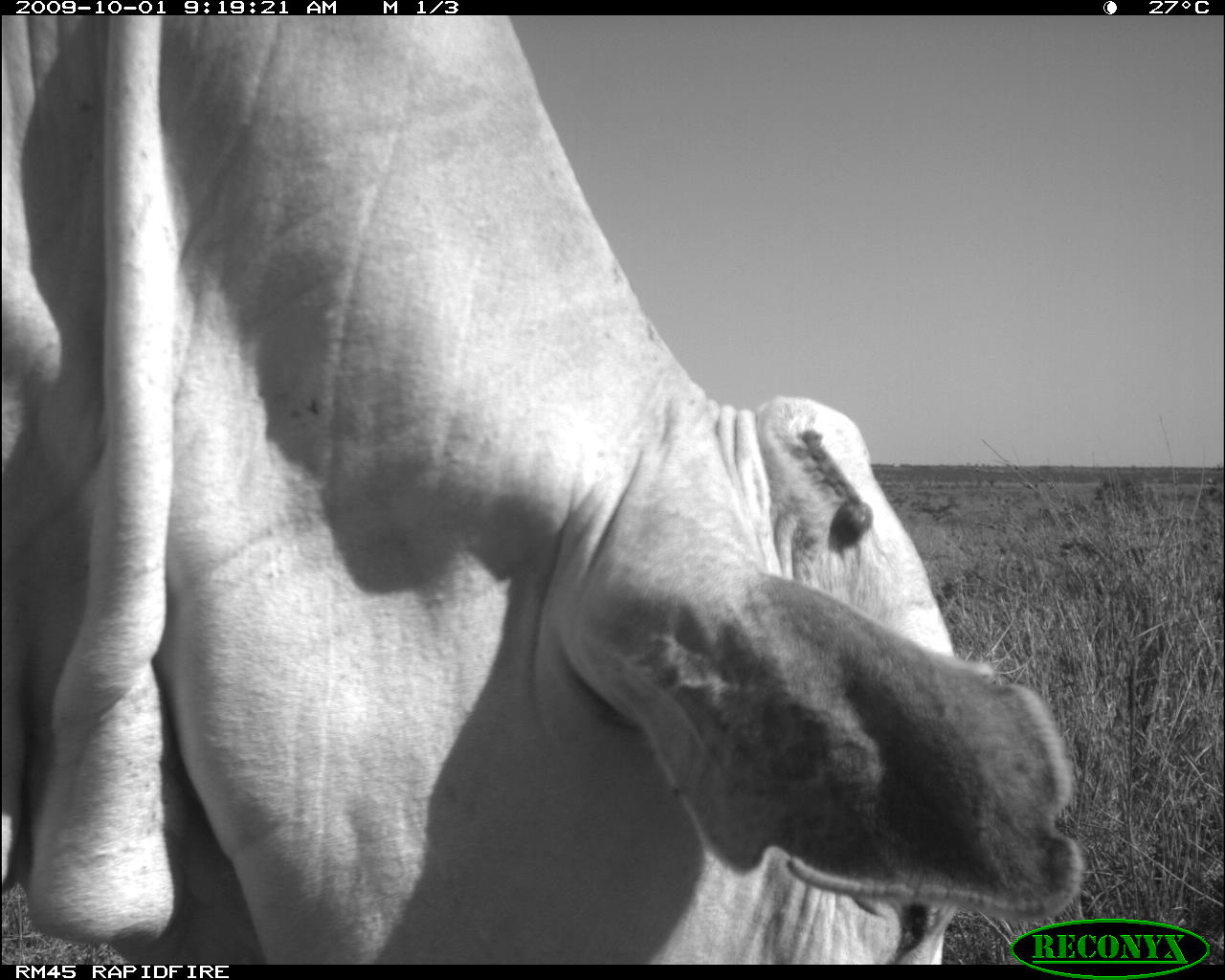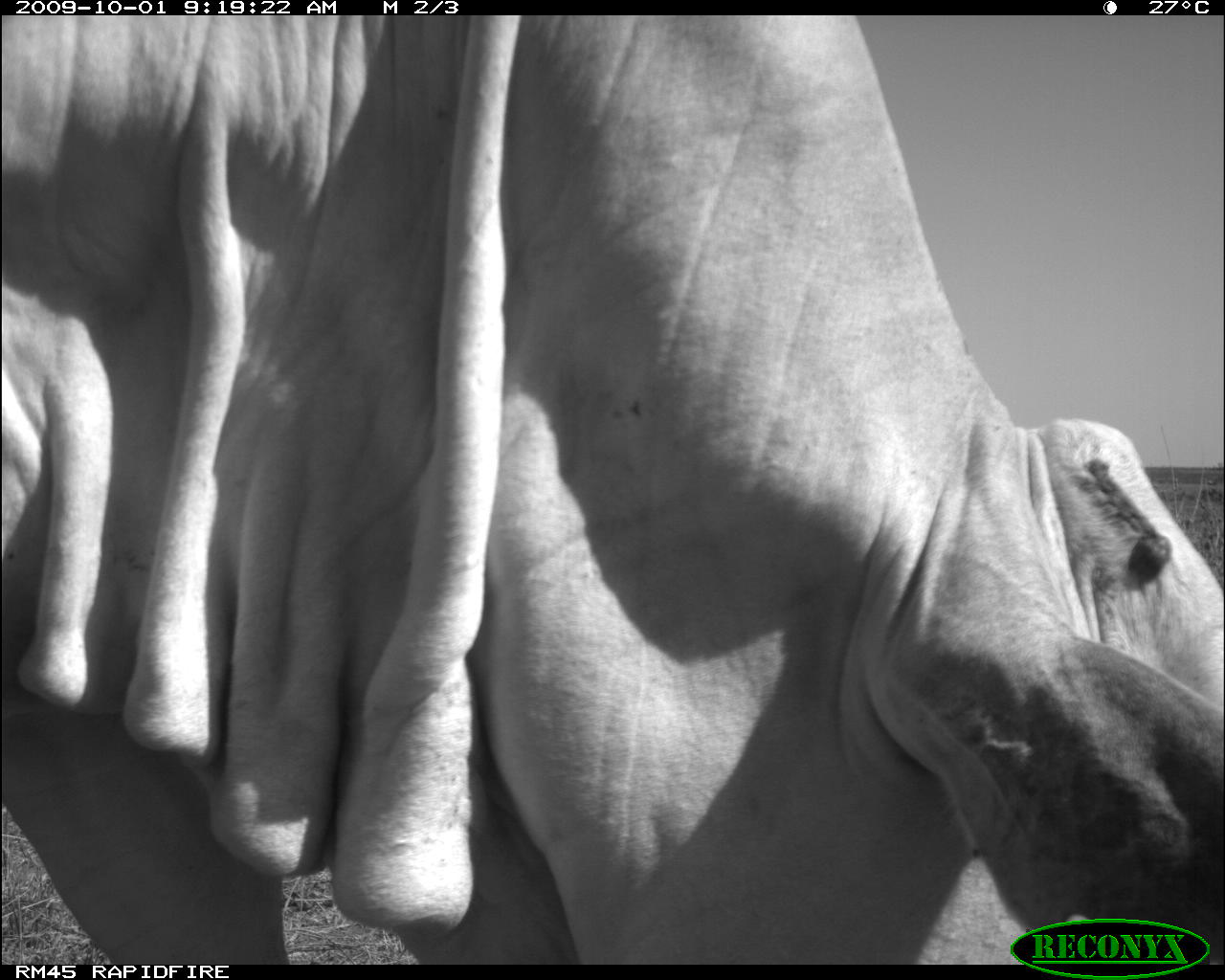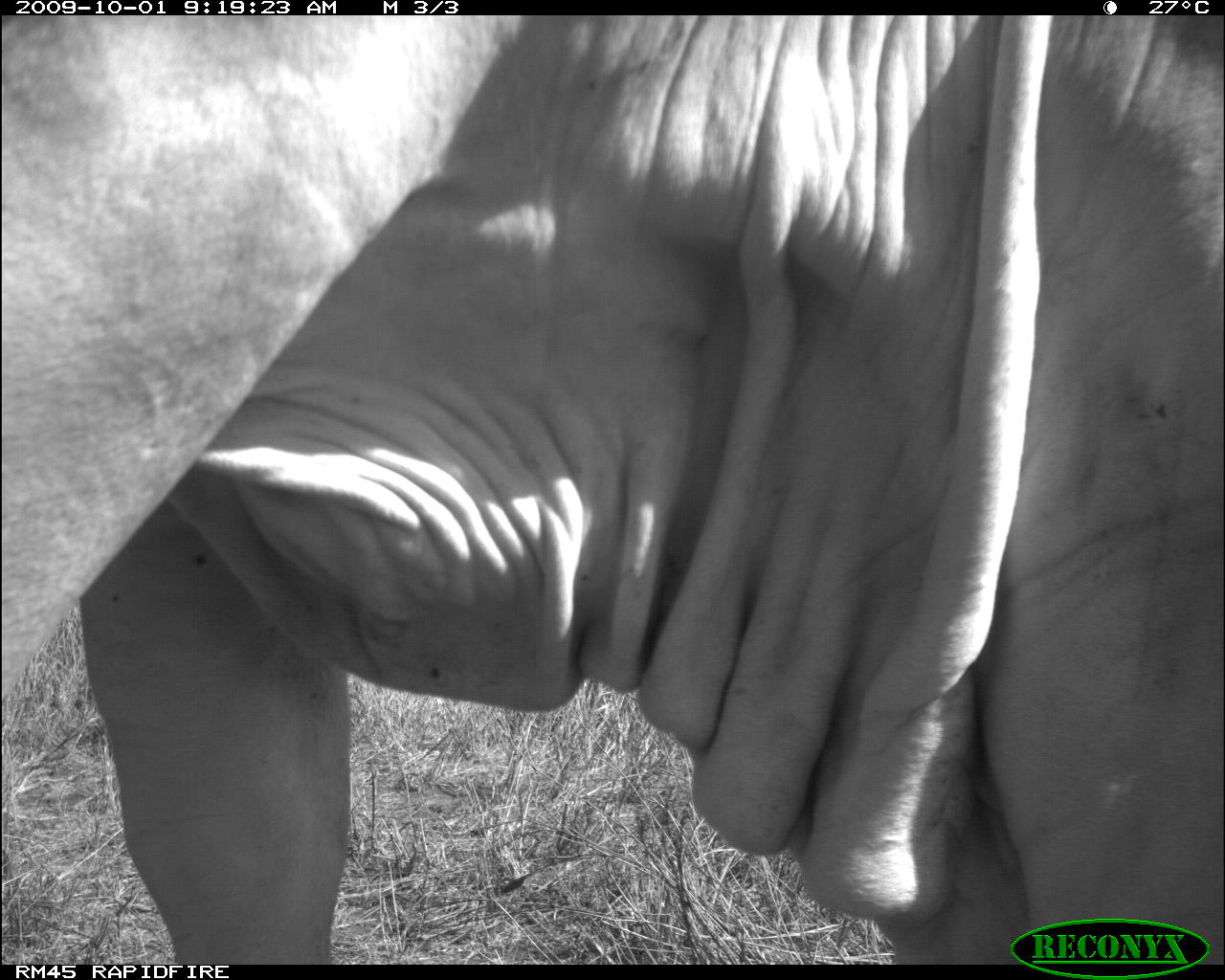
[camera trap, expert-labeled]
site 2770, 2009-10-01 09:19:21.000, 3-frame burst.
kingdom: Animalia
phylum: Chordata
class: Mammalia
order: Artiodactyla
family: Bovidae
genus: Bos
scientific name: Bos taurus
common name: domestic cattle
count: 1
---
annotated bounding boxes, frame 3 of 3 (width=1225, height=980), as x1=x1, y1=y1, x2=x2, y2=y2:
bos taurus: x1=3, y1=0, x2=1225, y2=961